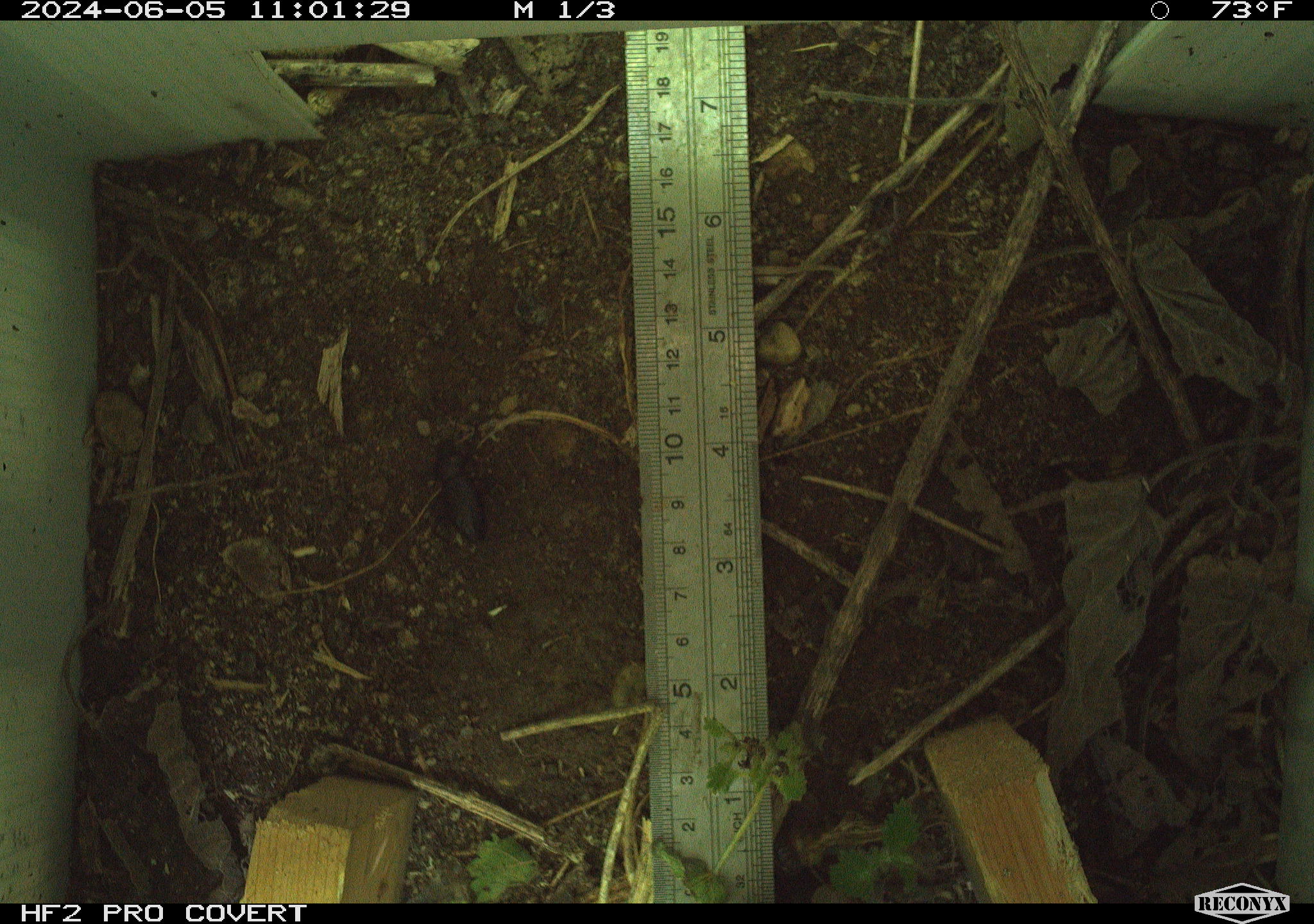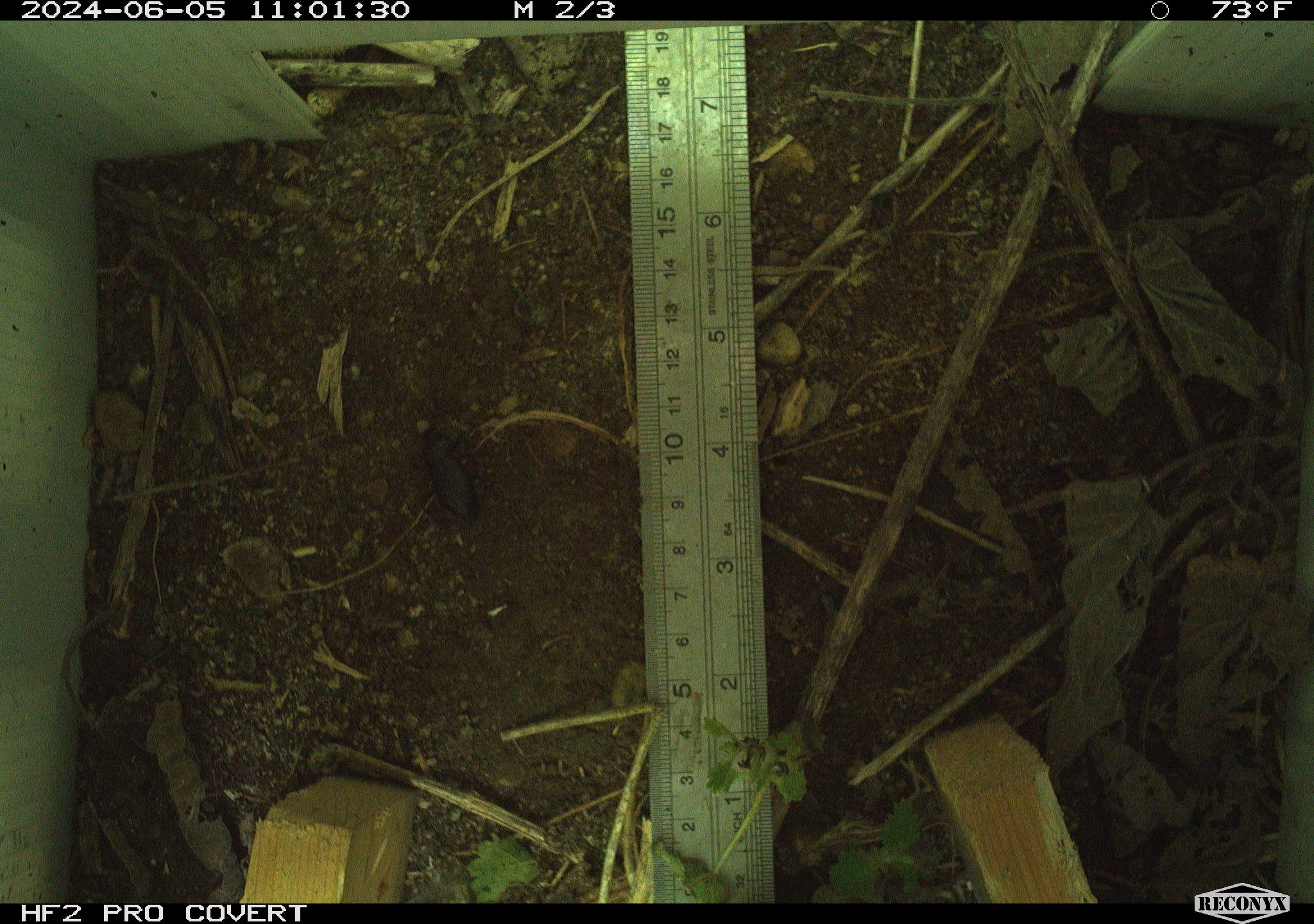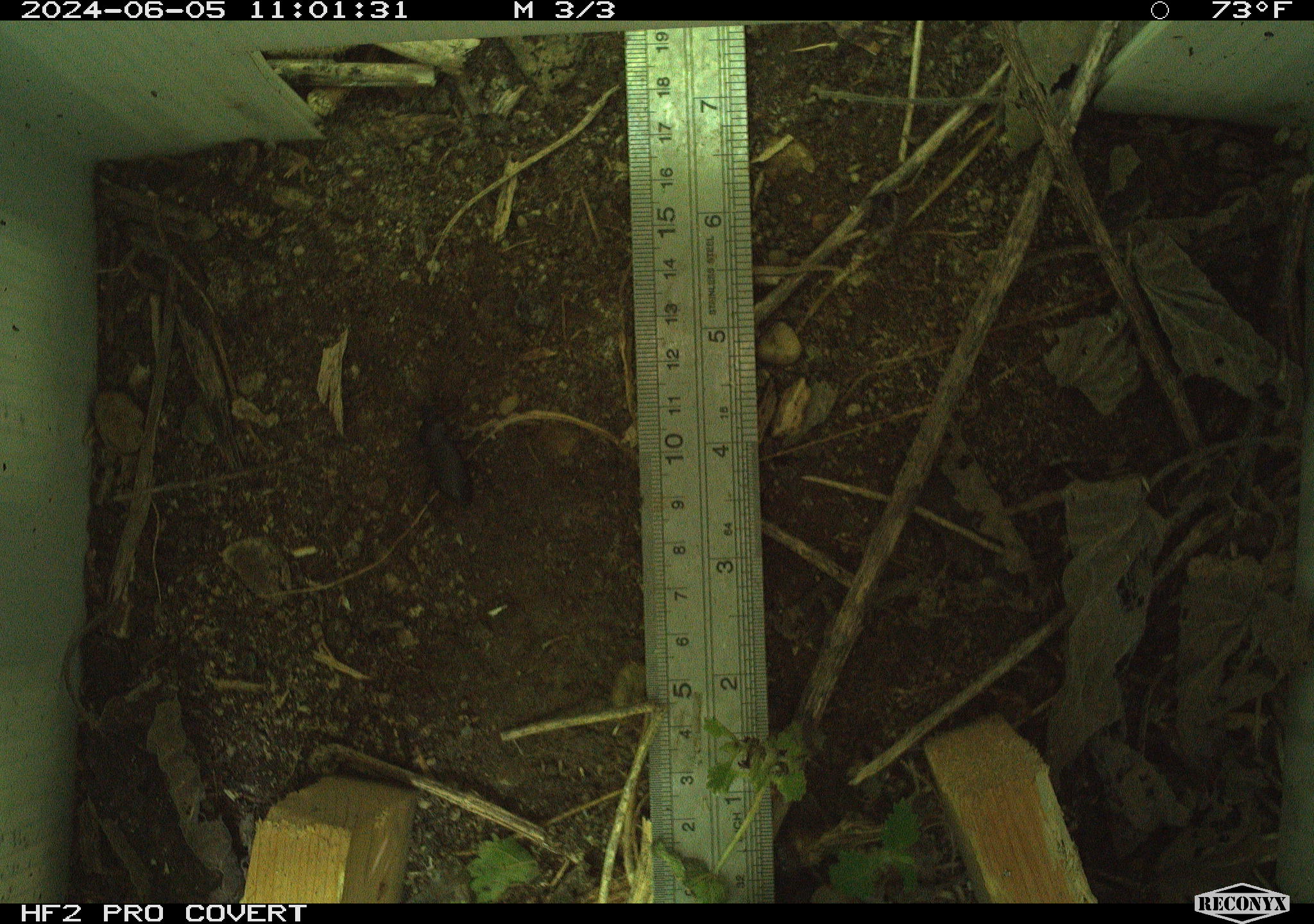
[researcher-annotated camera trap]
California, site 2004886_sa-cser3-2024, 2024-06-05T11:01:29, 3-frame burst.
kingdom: Animalia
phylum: Arthropoda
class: Insecta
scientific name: Insecta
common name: insect